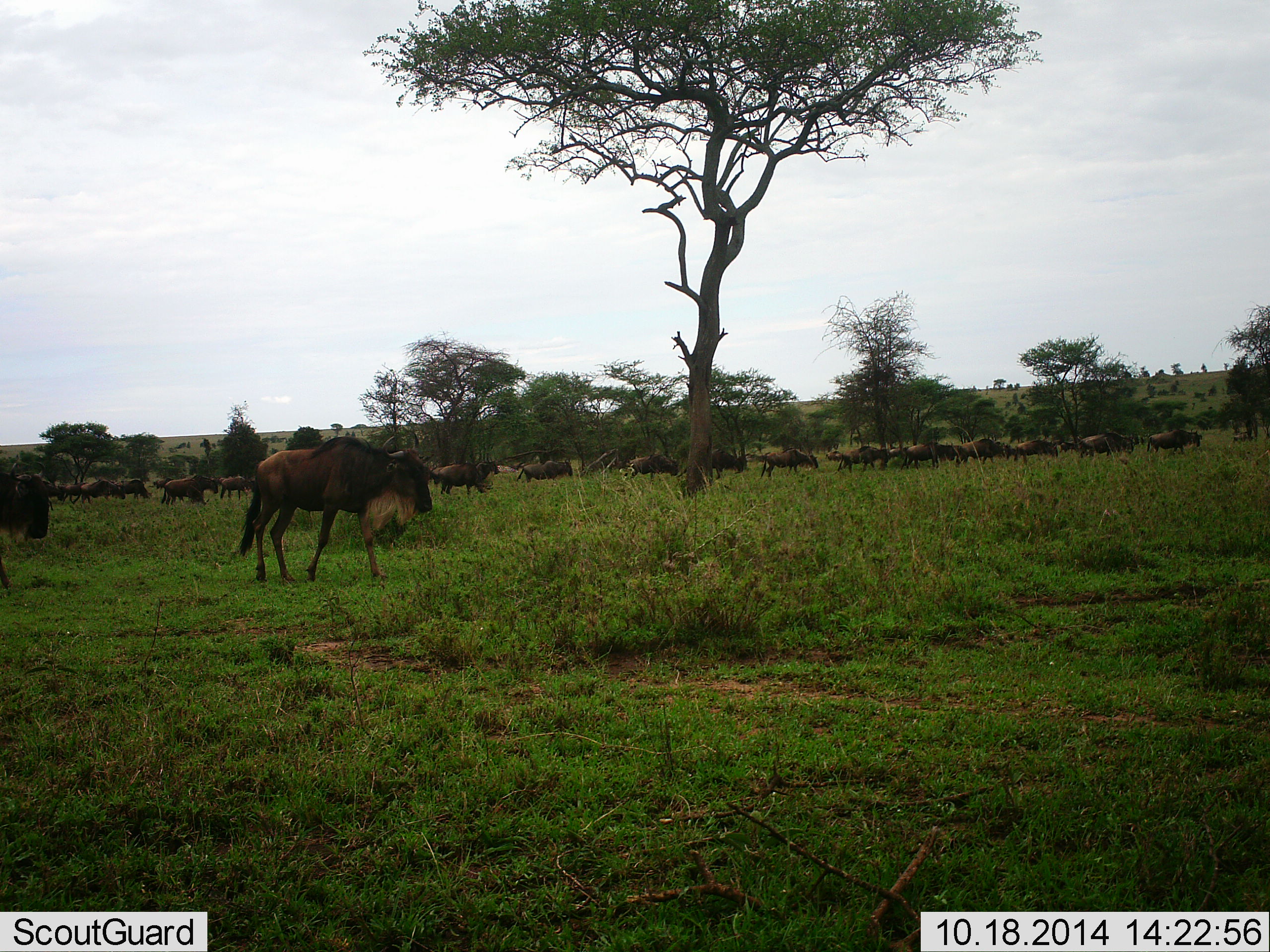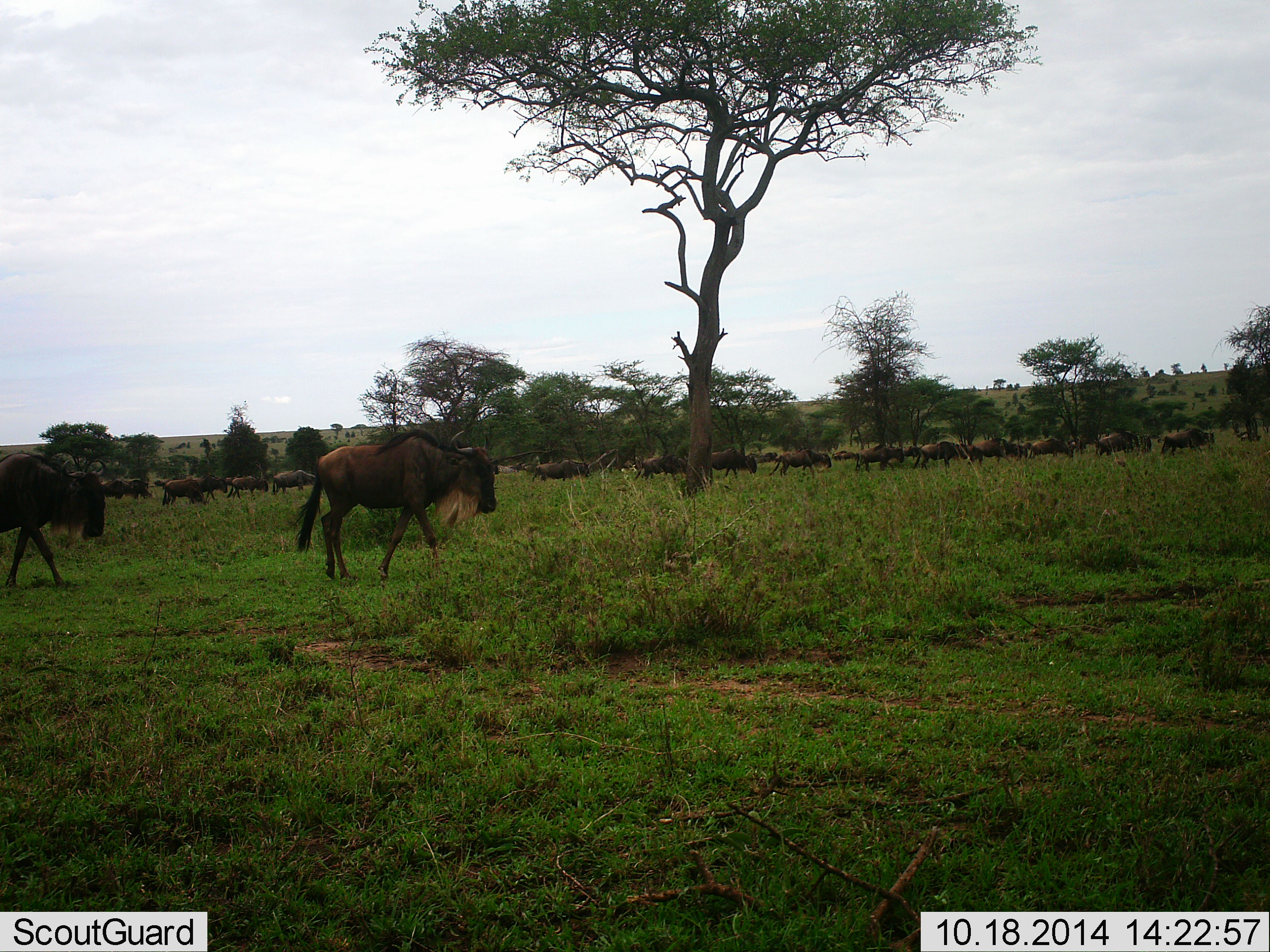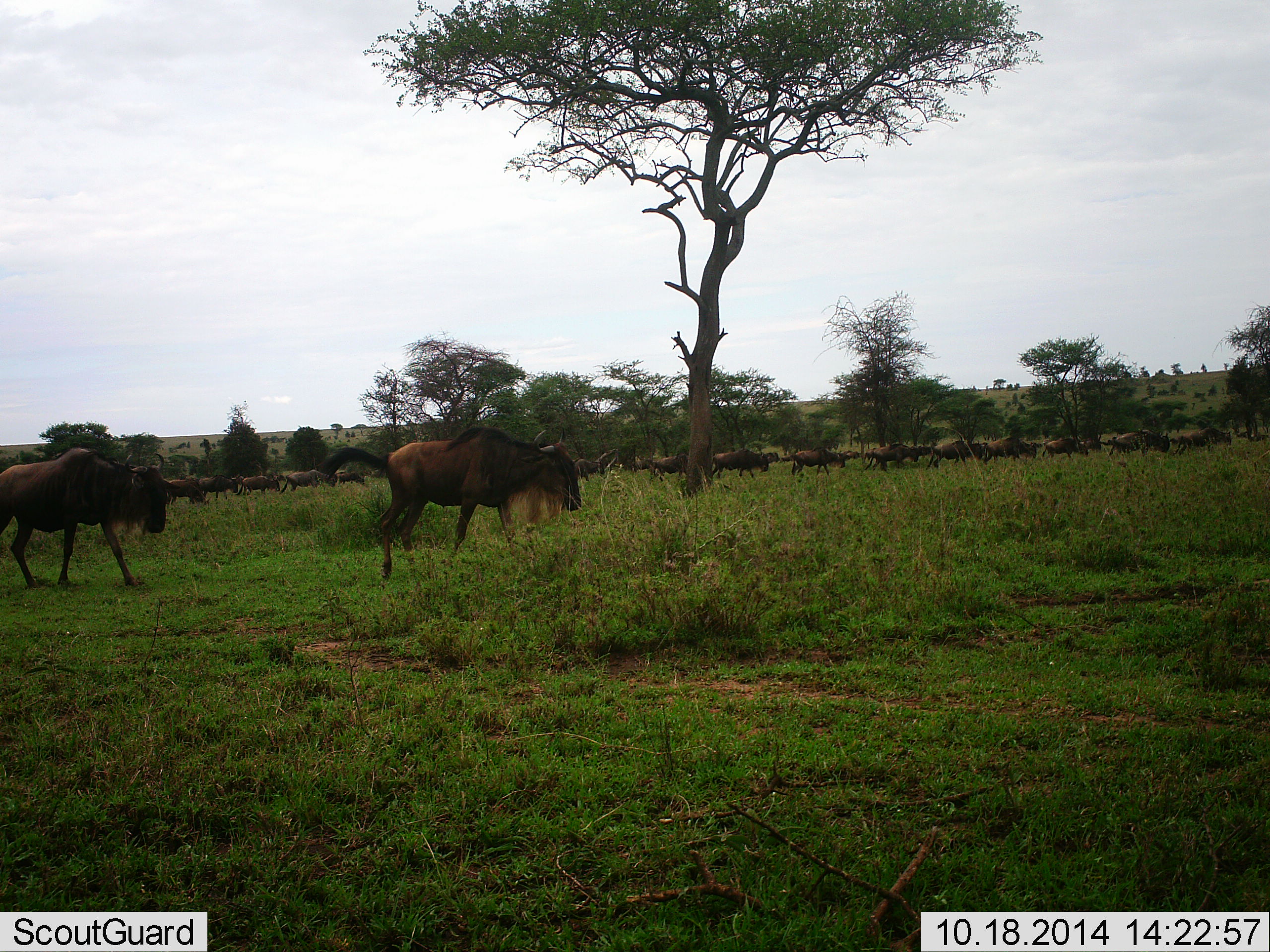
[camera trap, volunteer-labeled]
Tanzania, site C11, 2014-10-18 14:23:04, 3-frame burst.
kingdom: Animalia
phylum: Chordata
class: Mammalia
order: Artiodactyla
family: Bovidae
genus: Connochaetes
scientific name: Connochaetes taurinus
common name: blue wildebeest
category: wildebeest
Wildebeest (blue wildebeest) (Connochaetes taurinus), count 11-50. Behavior (volunteer vote fractions): standing 30%, resting 0%, moving 100%, interacting 0%. Young present (vote fraction): 0%. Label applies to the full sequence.